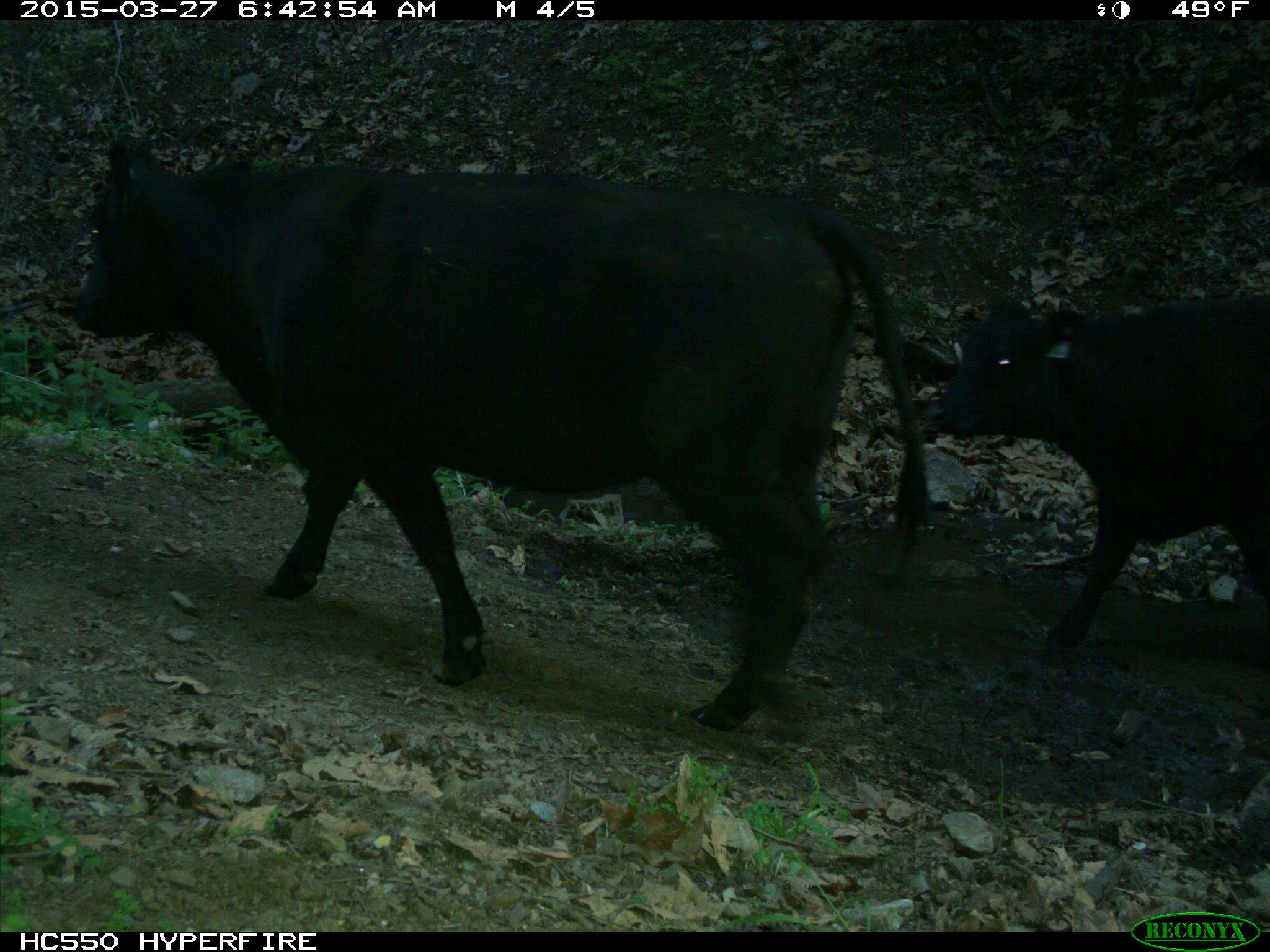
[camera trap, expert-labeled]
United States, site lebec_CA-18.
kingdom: Animalia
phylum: Chordata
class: Mammalia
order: Artiodactyla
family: Bovidae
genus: Bos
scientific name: Bos taurus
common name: domestic cow